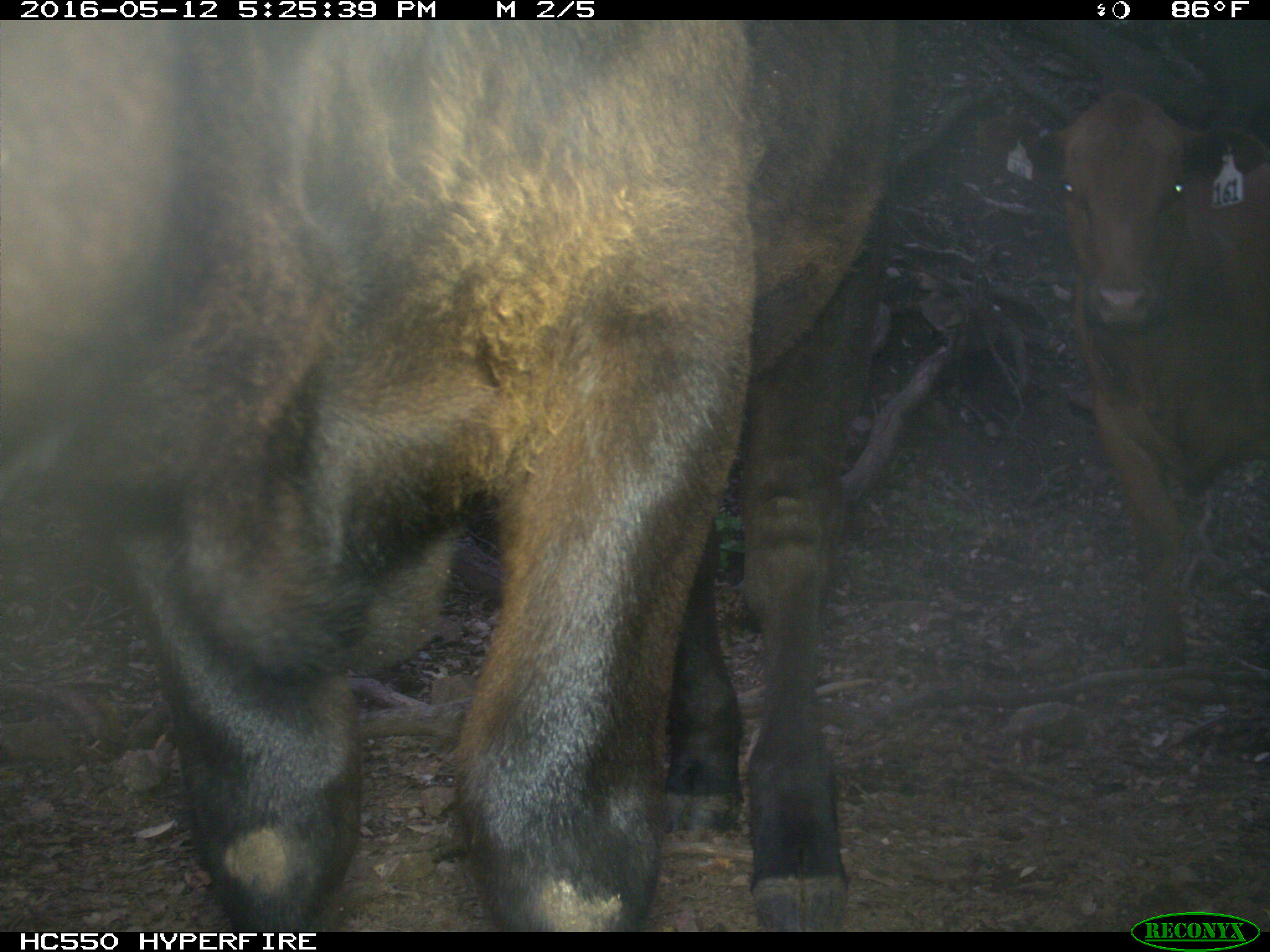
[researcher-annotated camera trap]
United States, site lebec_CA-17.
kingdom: Animalia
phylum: Chordata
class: Mammalia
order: Artiodactyla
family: Bovidae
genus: Bos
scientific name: Bos taurus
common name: domestic cow